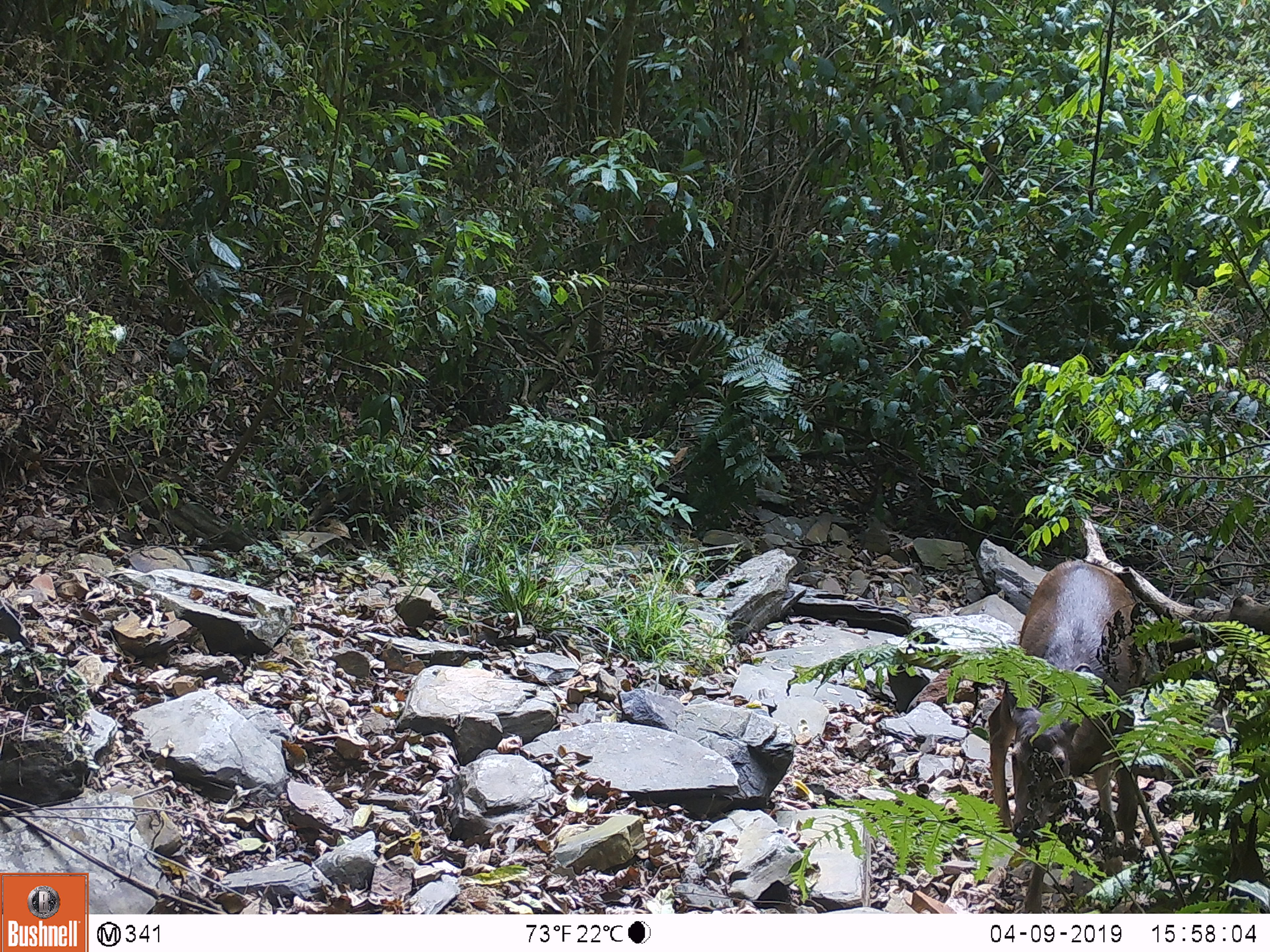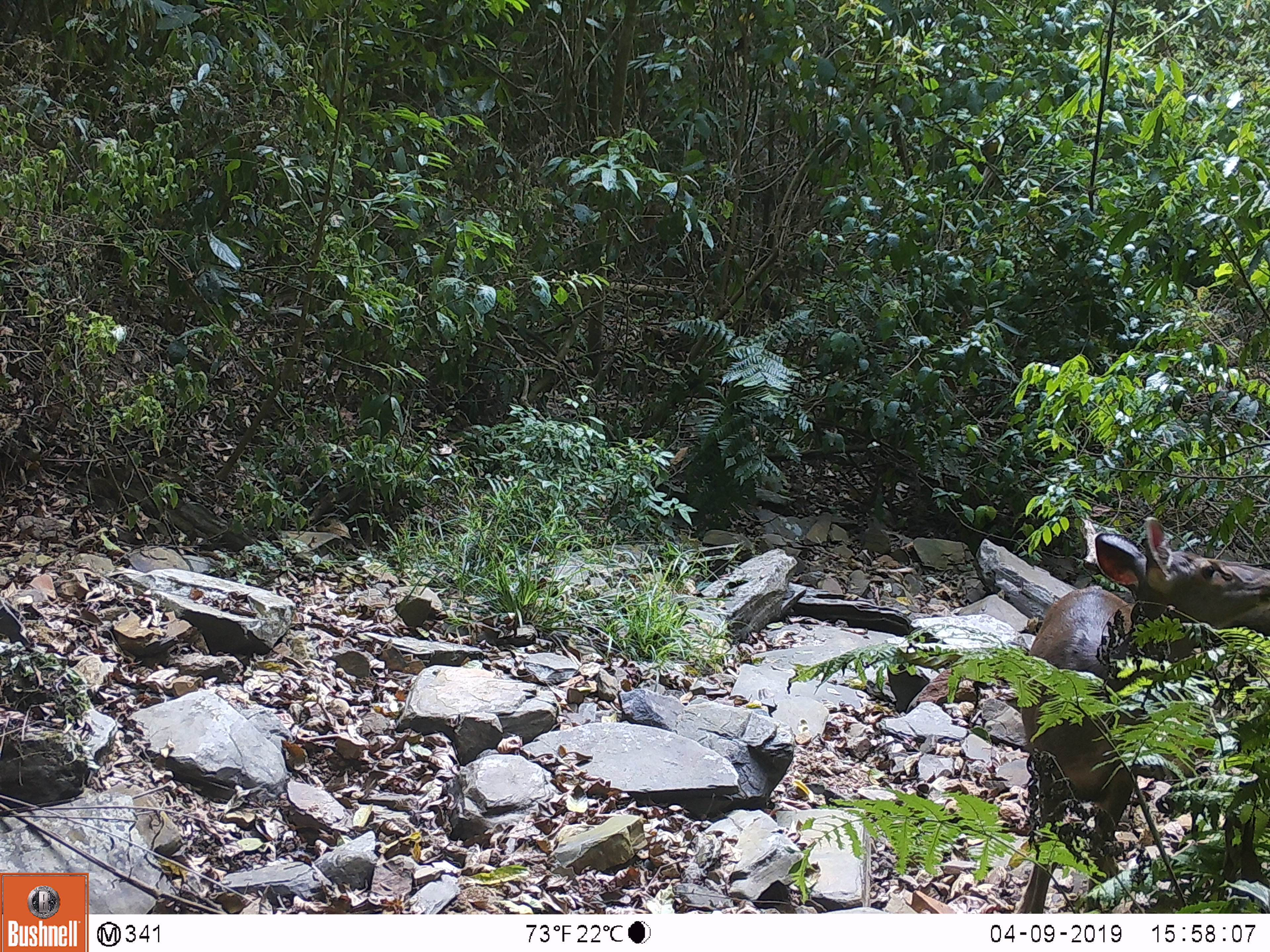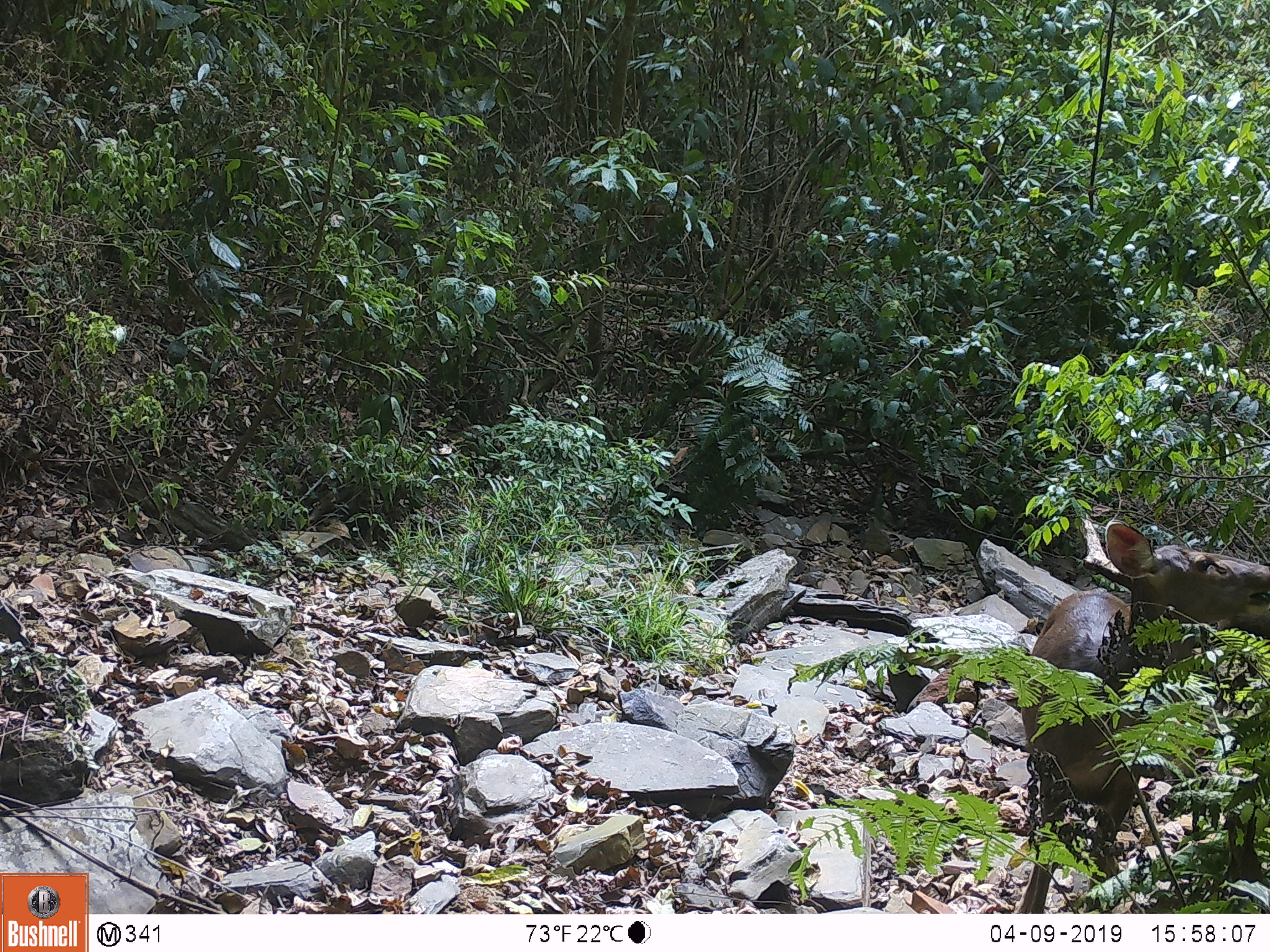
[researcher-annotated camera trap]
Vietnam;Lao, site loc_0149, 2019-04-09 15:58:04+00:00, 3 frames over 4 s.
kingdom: Animalia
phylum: Chordata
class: Mammalia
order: Artiodactyla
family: Cervidae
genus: Rusa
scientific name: Rusa unicolor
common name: sambar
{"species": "sambar (Rusa unicolor)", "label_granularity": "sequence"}